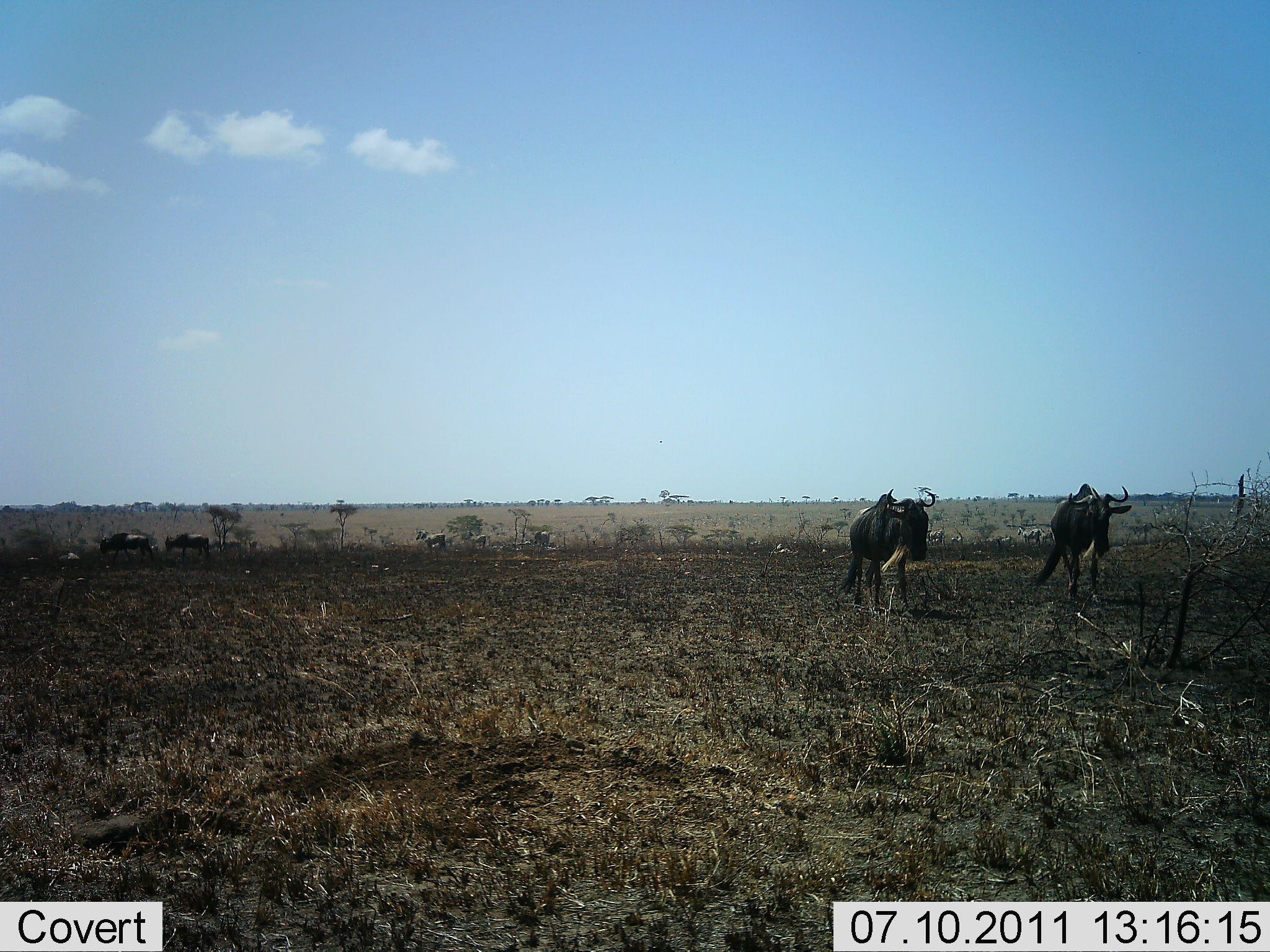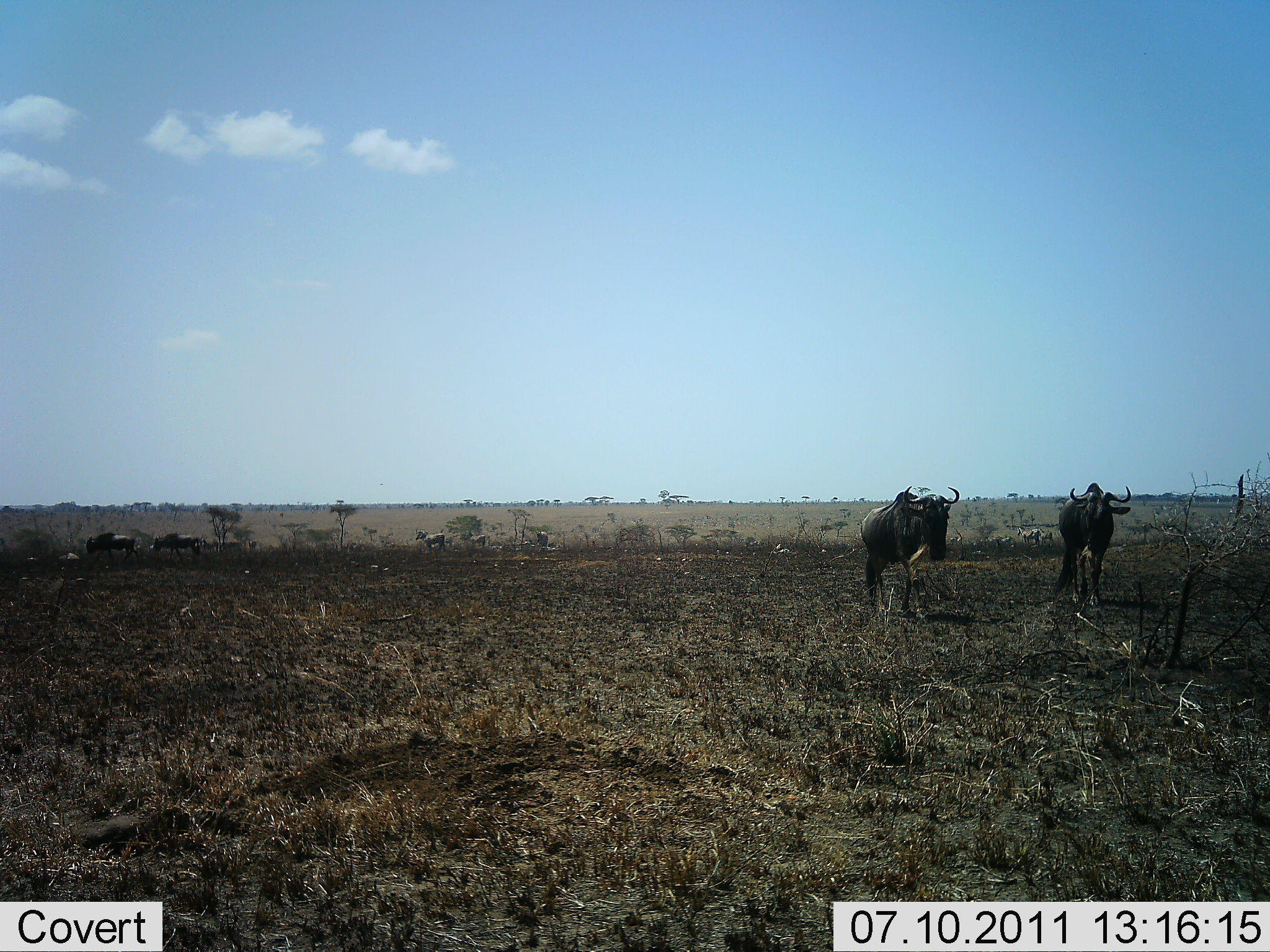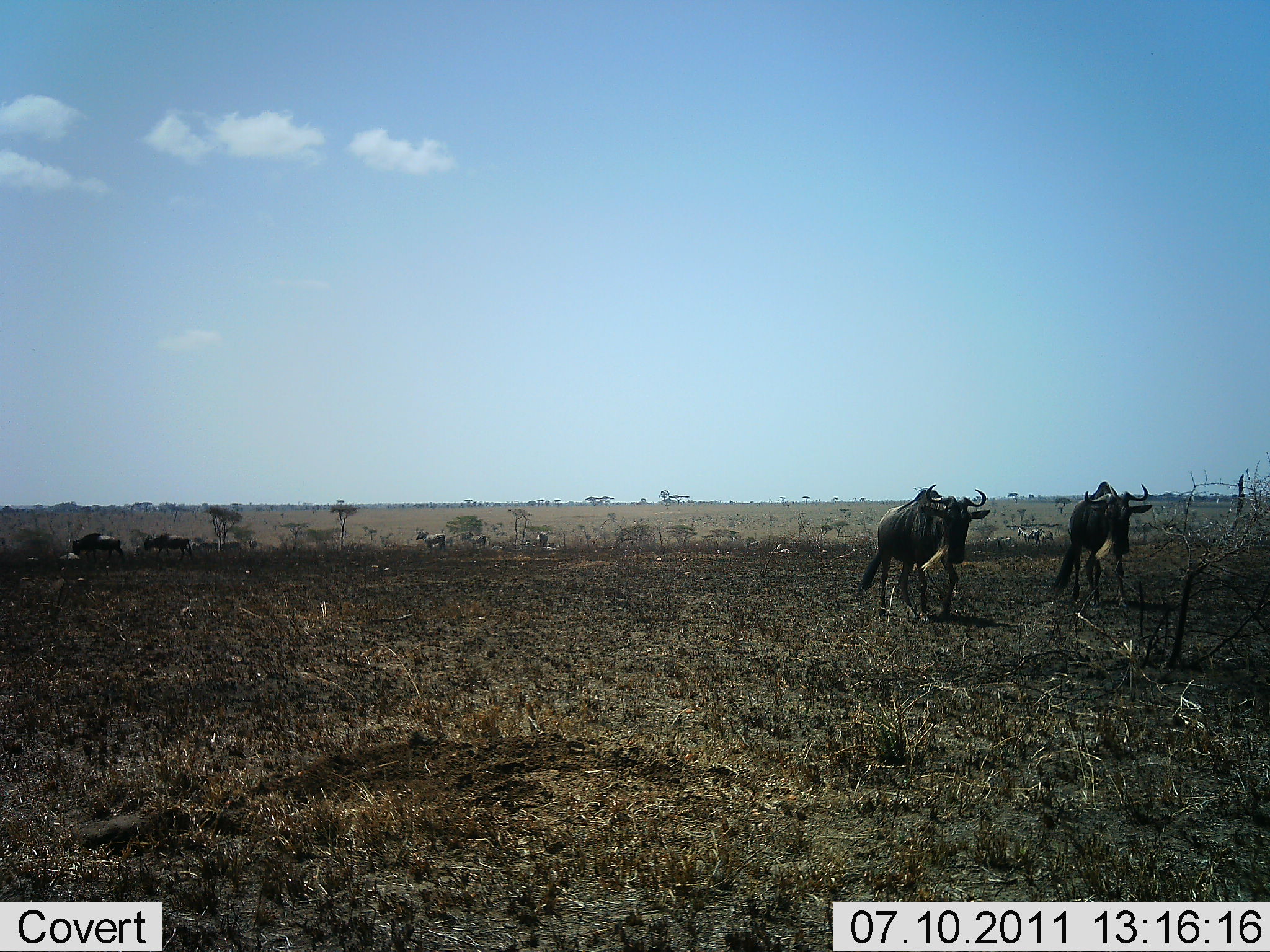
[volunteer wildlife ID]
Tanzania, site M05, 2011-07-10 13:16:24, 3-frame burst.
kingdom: Animalia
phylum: Chordata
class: Mammalia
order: Artiodactyla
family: Bovidae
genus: Connochaetes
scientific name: Connochaetes taurinus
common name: blue wildebeest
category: wildebeest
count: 6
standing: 33%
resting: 0%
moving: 100%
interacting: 0%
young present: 0%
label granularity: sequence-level